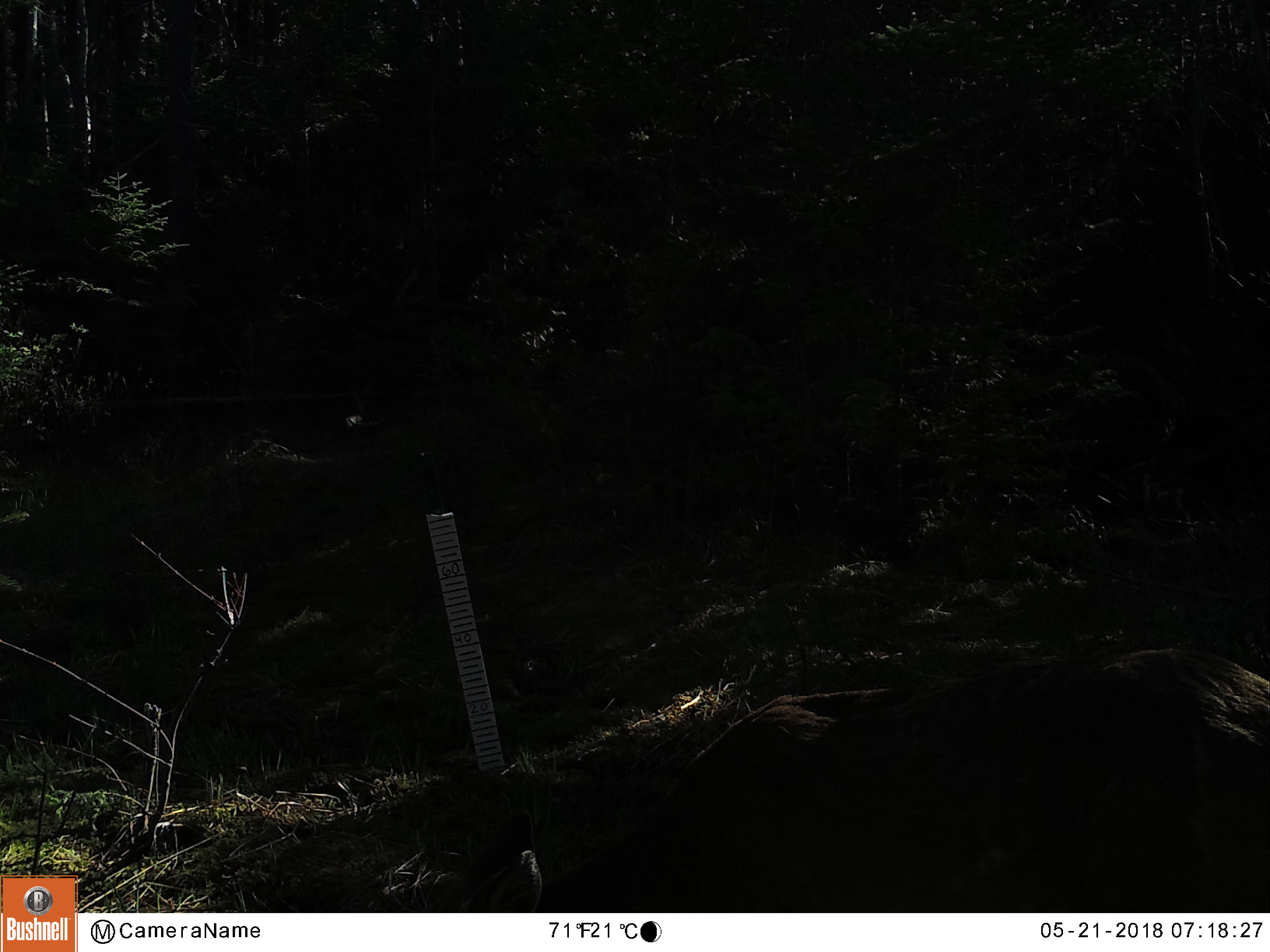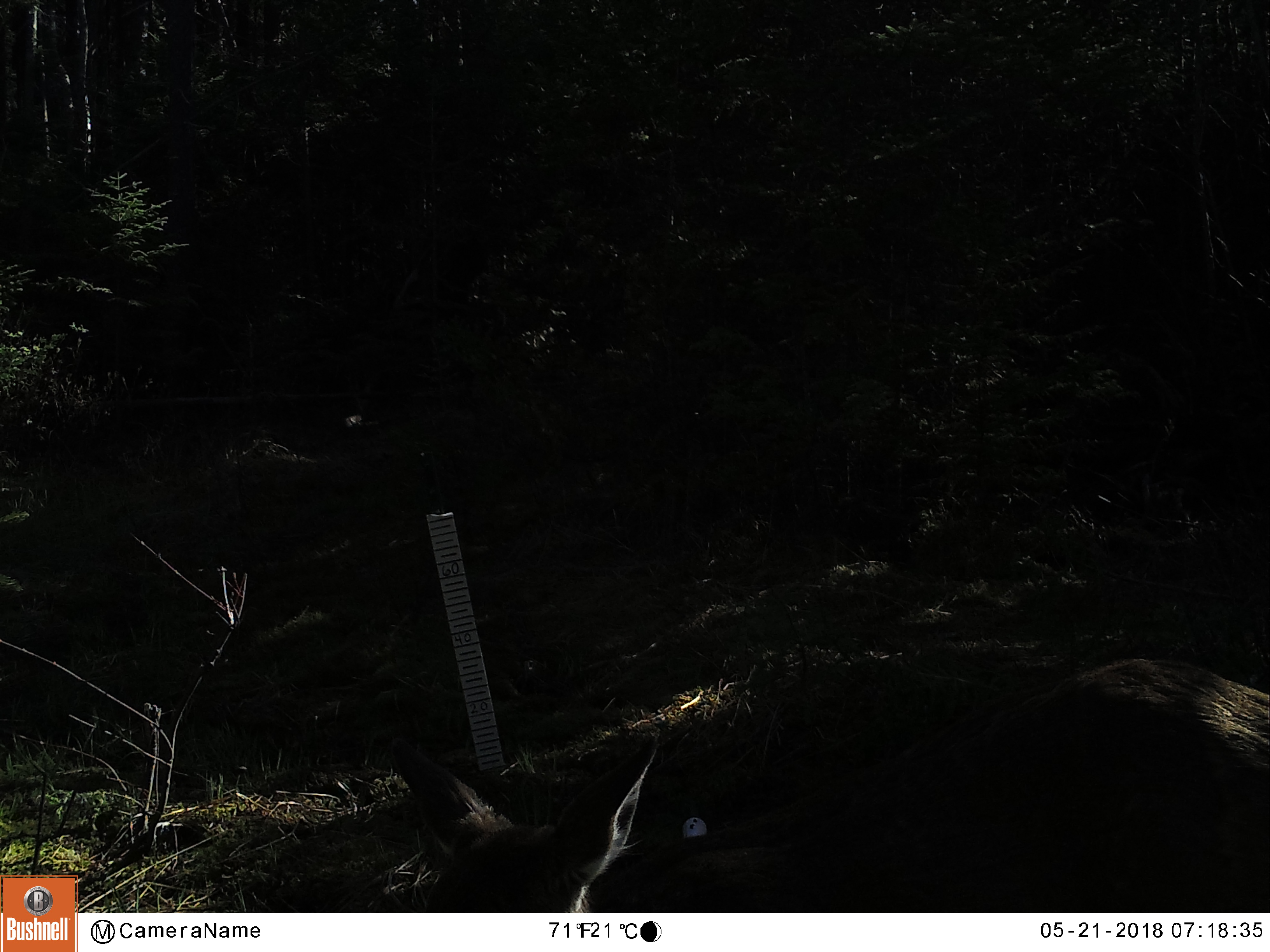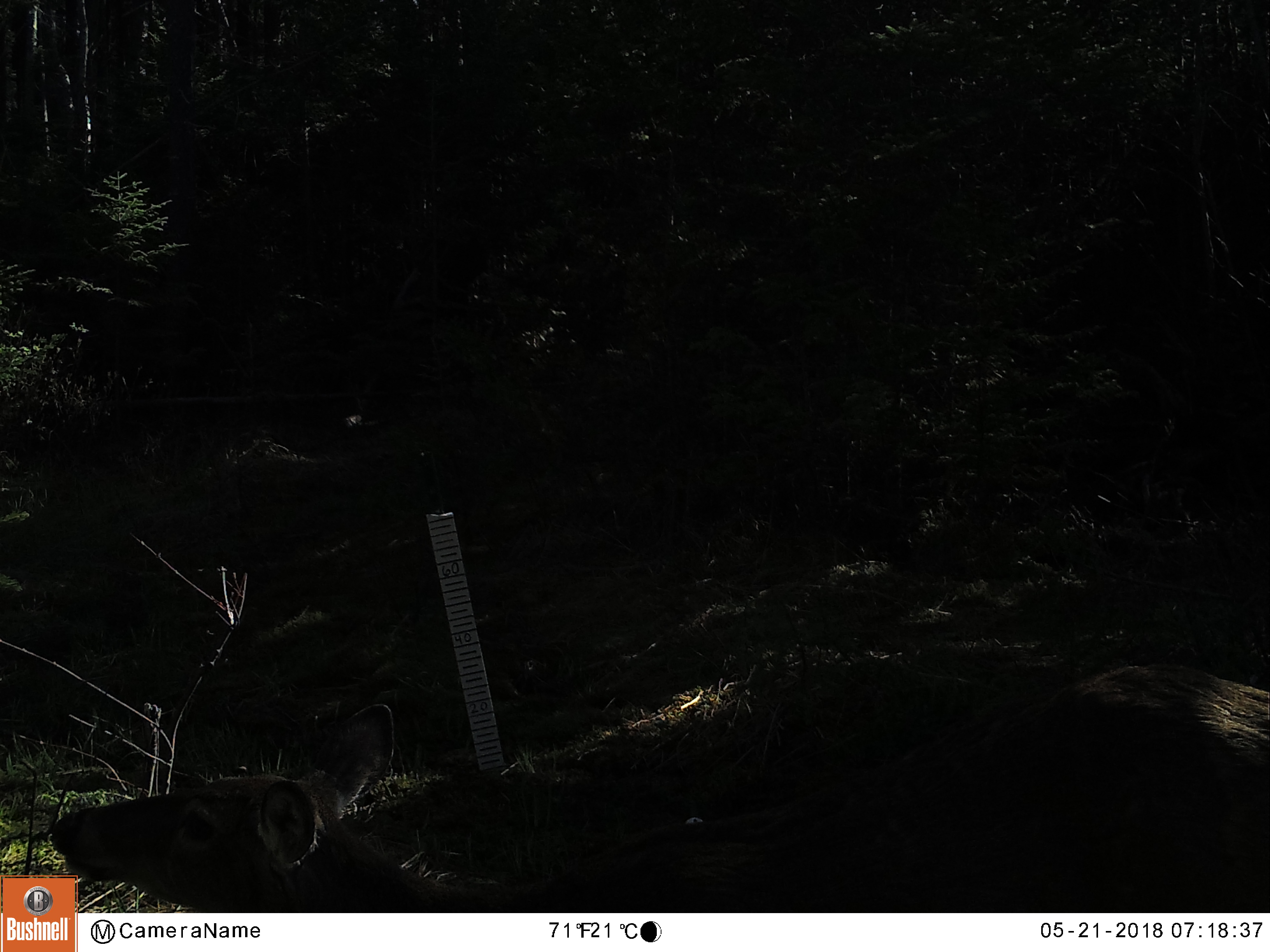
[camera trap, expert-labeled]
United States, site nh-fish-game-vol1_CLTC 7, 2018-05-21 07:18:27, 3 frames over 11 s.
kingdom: Animalia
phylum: Chordata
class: Mammalia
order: Artiodactyla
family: Cervidae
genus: Odocoileus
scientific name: Odocoileus virginianus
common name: white-tailed deer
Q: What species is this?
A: White-tailed deer (Odocoileus virginianus).